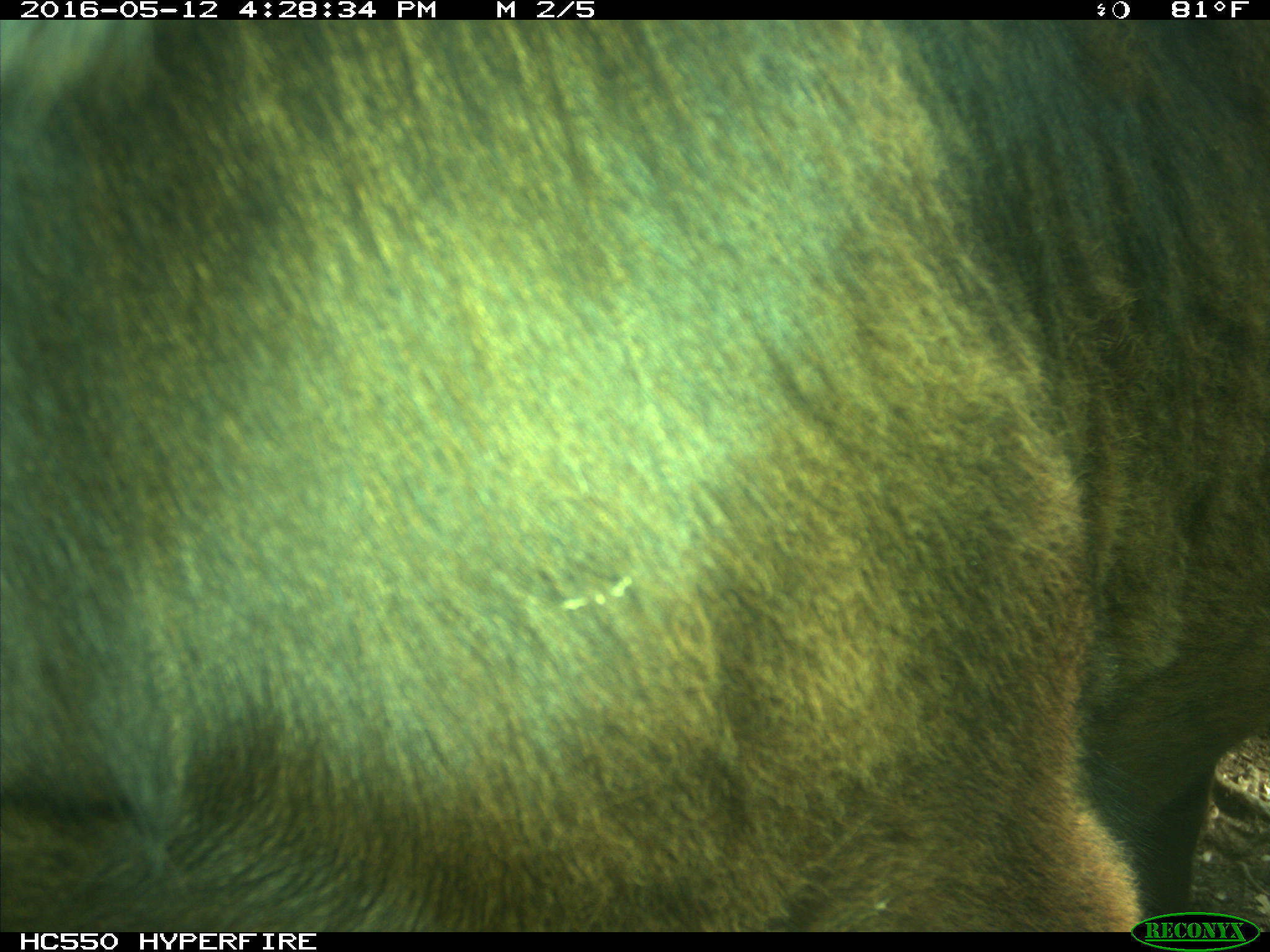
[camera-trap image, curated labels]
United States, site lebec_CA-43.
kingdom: Animalia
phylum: Chordata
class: Mammalia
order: Artiodactyla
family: Bovidae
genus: Bos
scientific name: Bos taurus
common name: domestic cow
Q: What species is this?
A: Bos taurus (domestic cow).